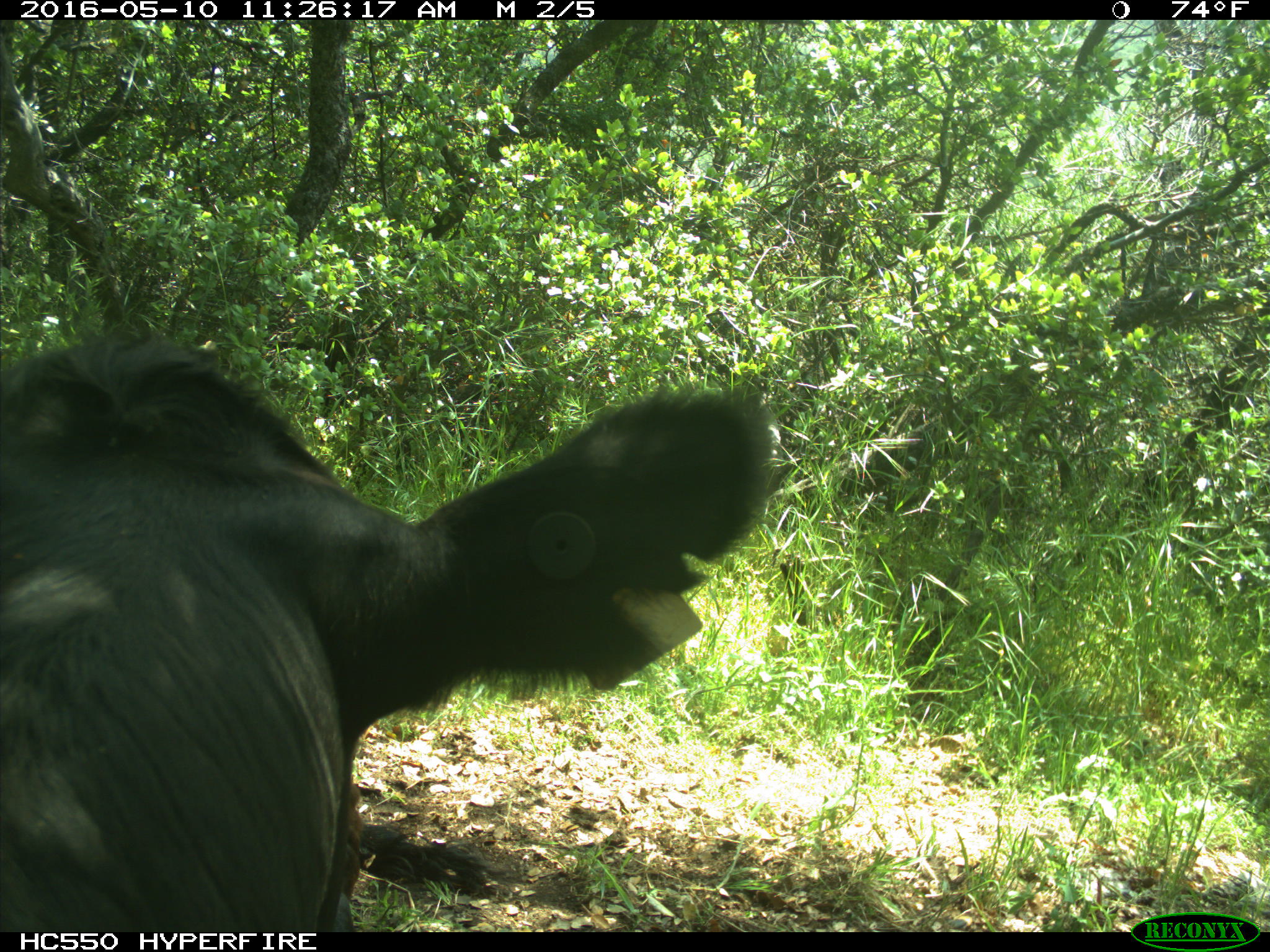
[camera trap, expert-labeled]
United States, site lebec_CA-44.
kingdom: Animalia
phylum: Chordata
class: Mammalia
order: Artiodactyla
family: Bovidae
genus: Bos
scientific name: Bos taurus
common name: domestic cow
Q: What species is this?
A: Bos taurus (domestic cow).